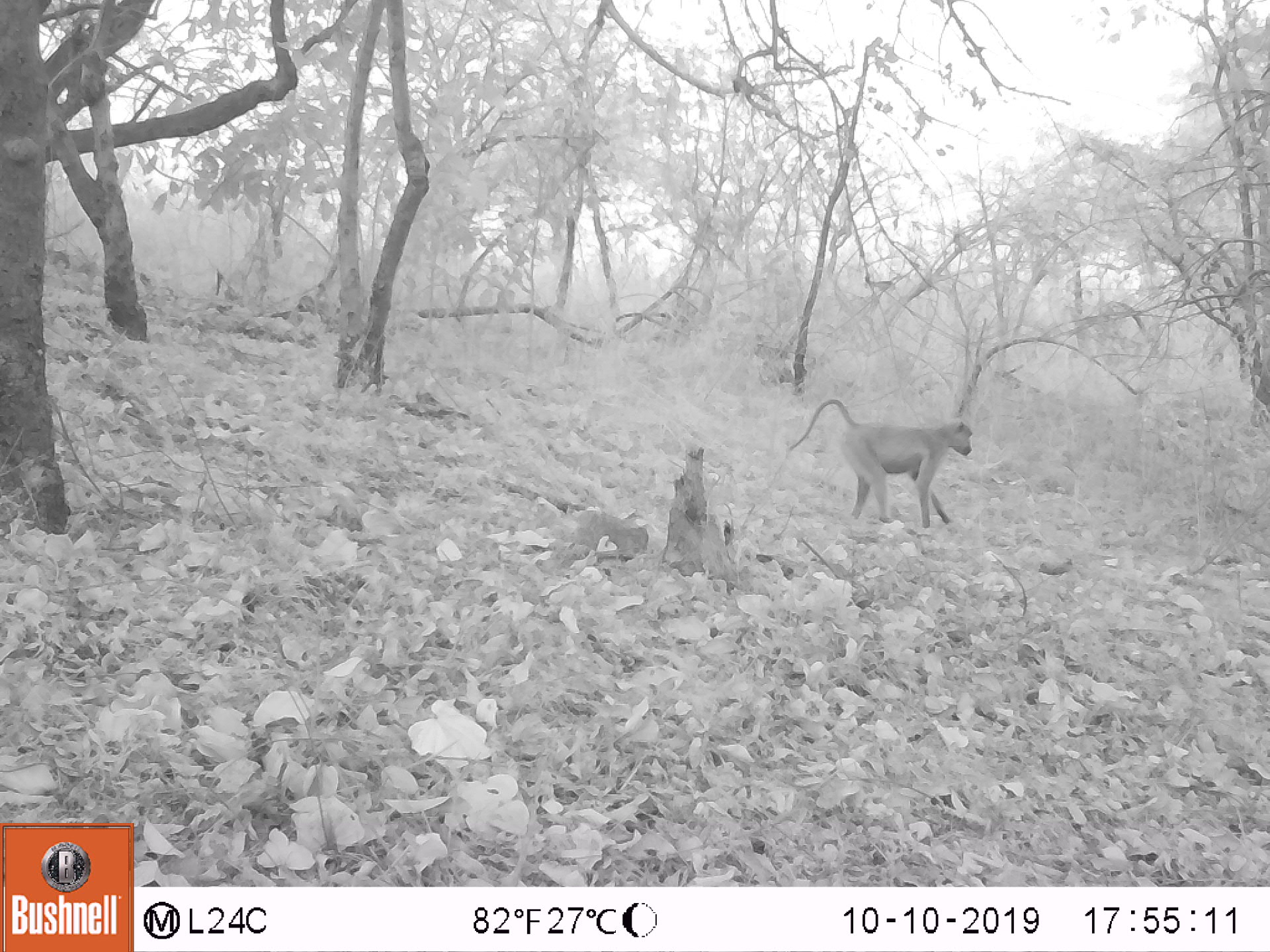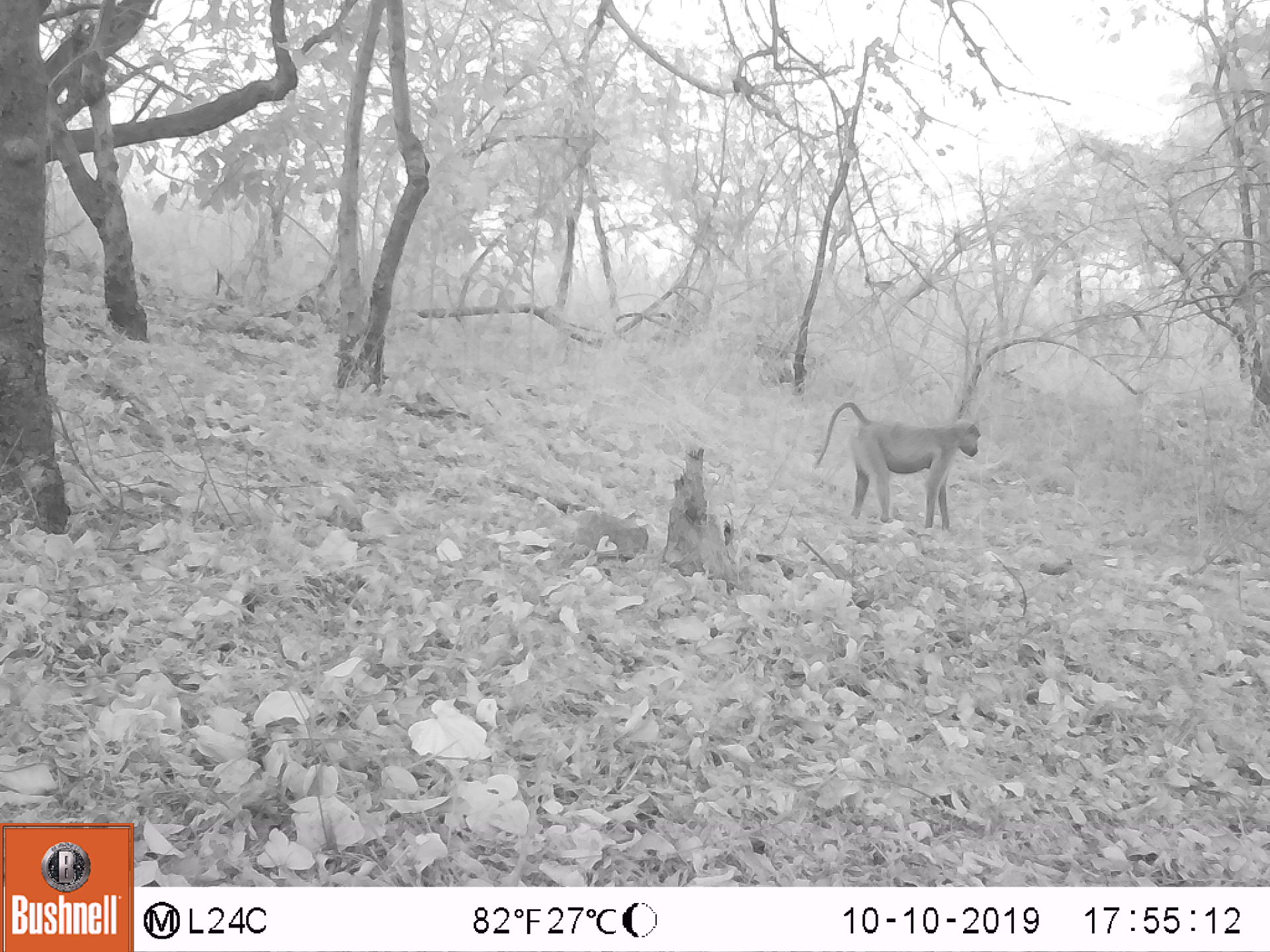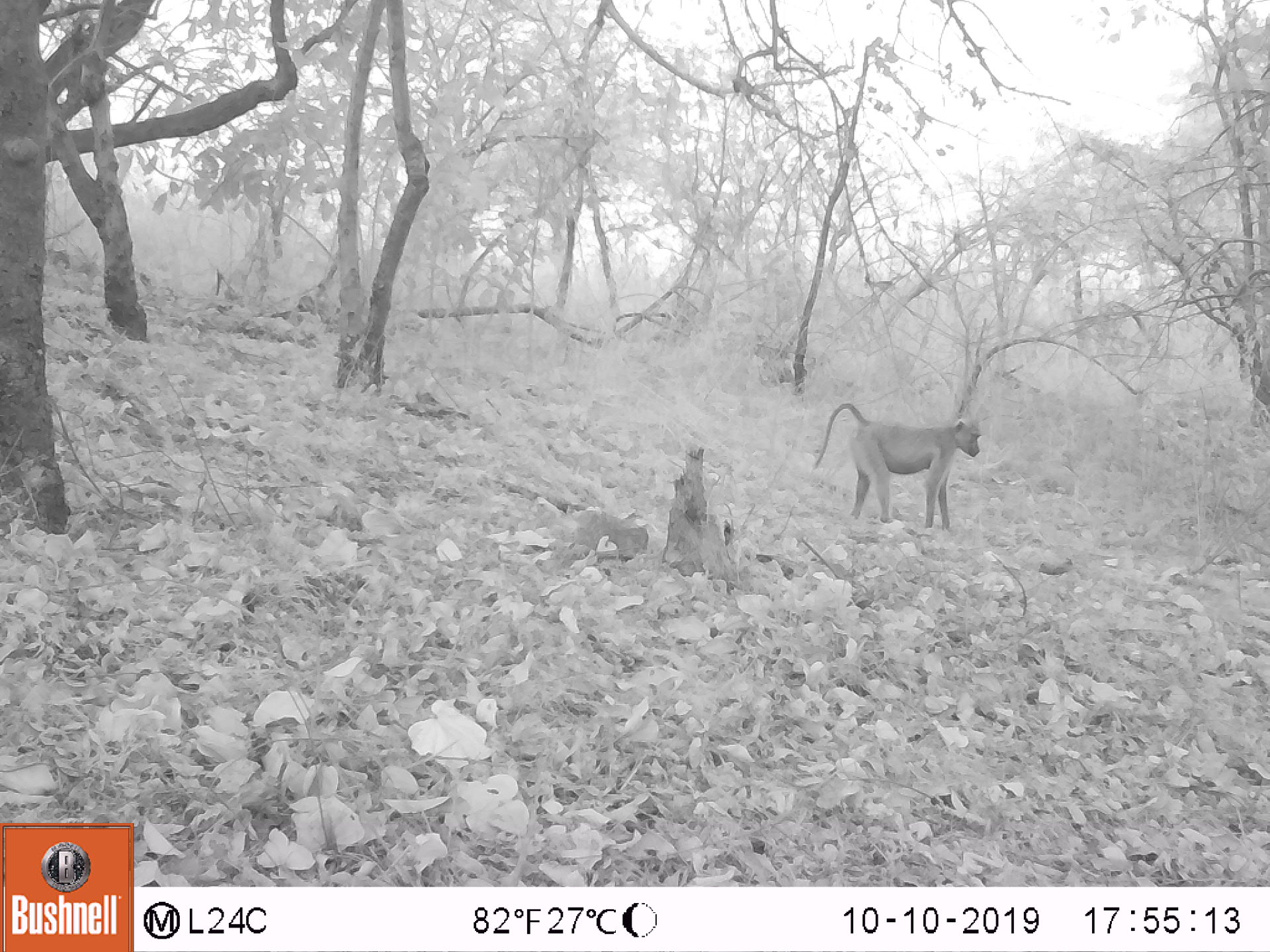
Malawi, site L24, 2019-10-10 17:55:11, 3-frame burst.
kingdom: Animalia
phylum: Chordata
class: Mammalia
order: Primates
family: Cercopithecidae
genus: Papio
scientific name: Papio cynocephalus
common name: yellow baboon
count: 1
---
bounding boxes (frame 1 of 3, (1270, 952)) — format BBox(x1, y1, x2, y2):
yellow baboon: BBox(784, 399, 973, 535)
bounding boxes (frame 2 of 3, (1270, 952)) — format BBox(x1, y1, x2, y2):
yellow baboon: BBox(813, 401, 983, 534)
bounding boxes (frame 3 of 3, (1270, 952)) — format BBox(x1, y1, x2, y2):
yellow baboon: BBox(811, 399, 981, 525)